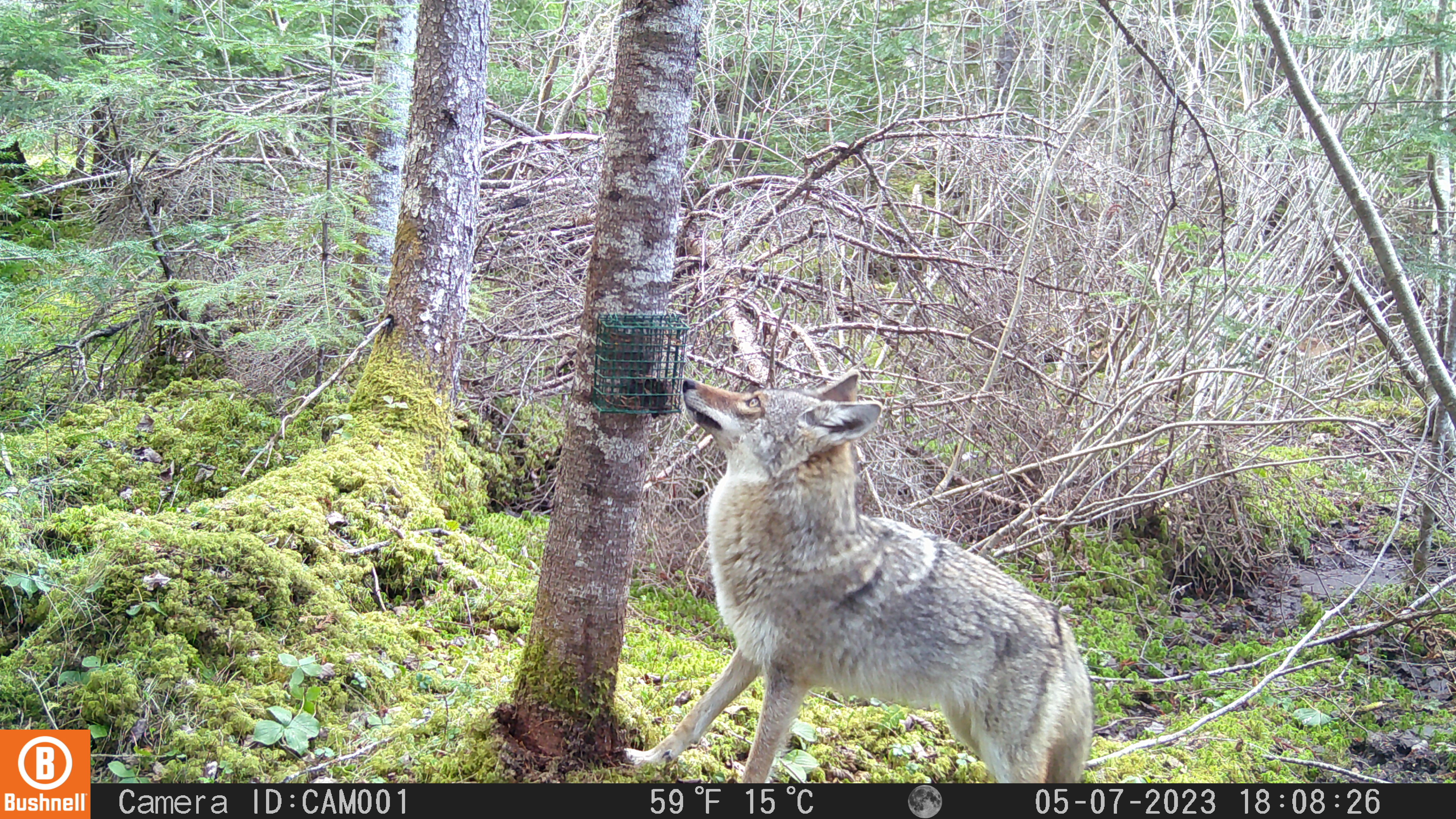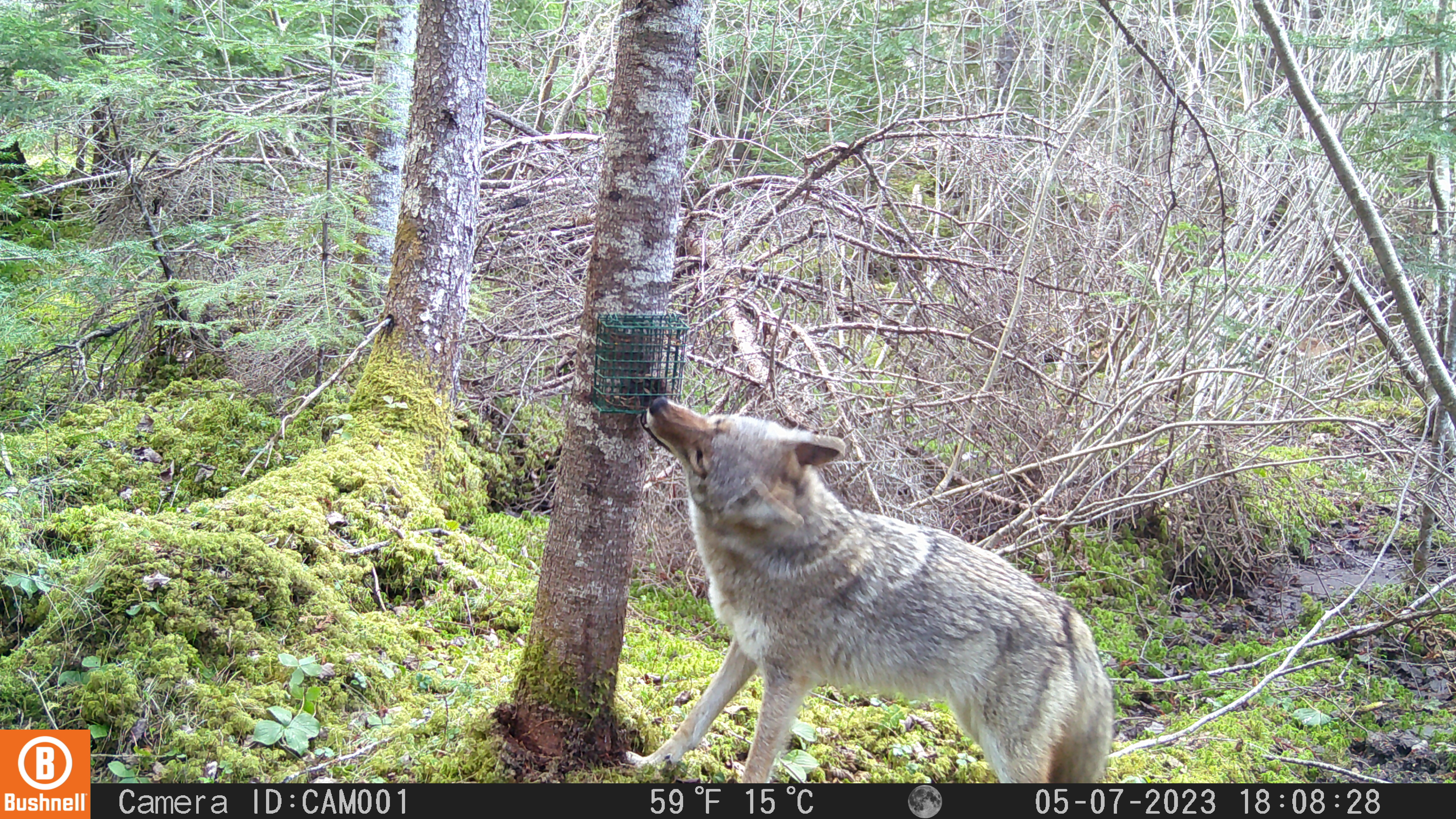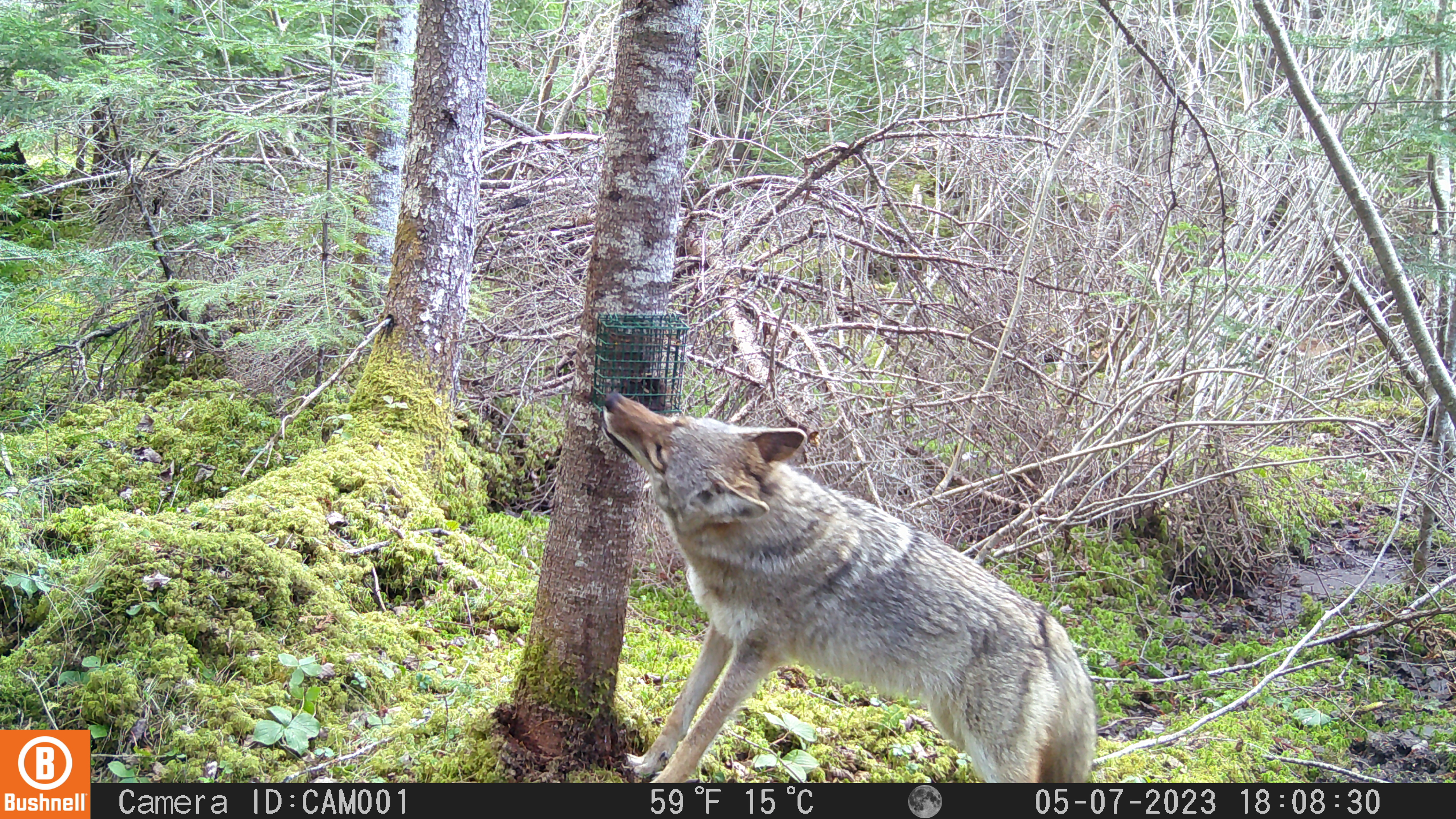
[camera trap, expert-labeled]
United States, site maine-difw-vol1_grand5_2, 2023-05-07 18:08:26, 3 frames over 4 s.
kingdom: Animalia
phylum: Chordata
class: Mammalia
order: Carnivora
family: Canidae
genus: Canis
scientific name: Canis latrans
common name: coyote